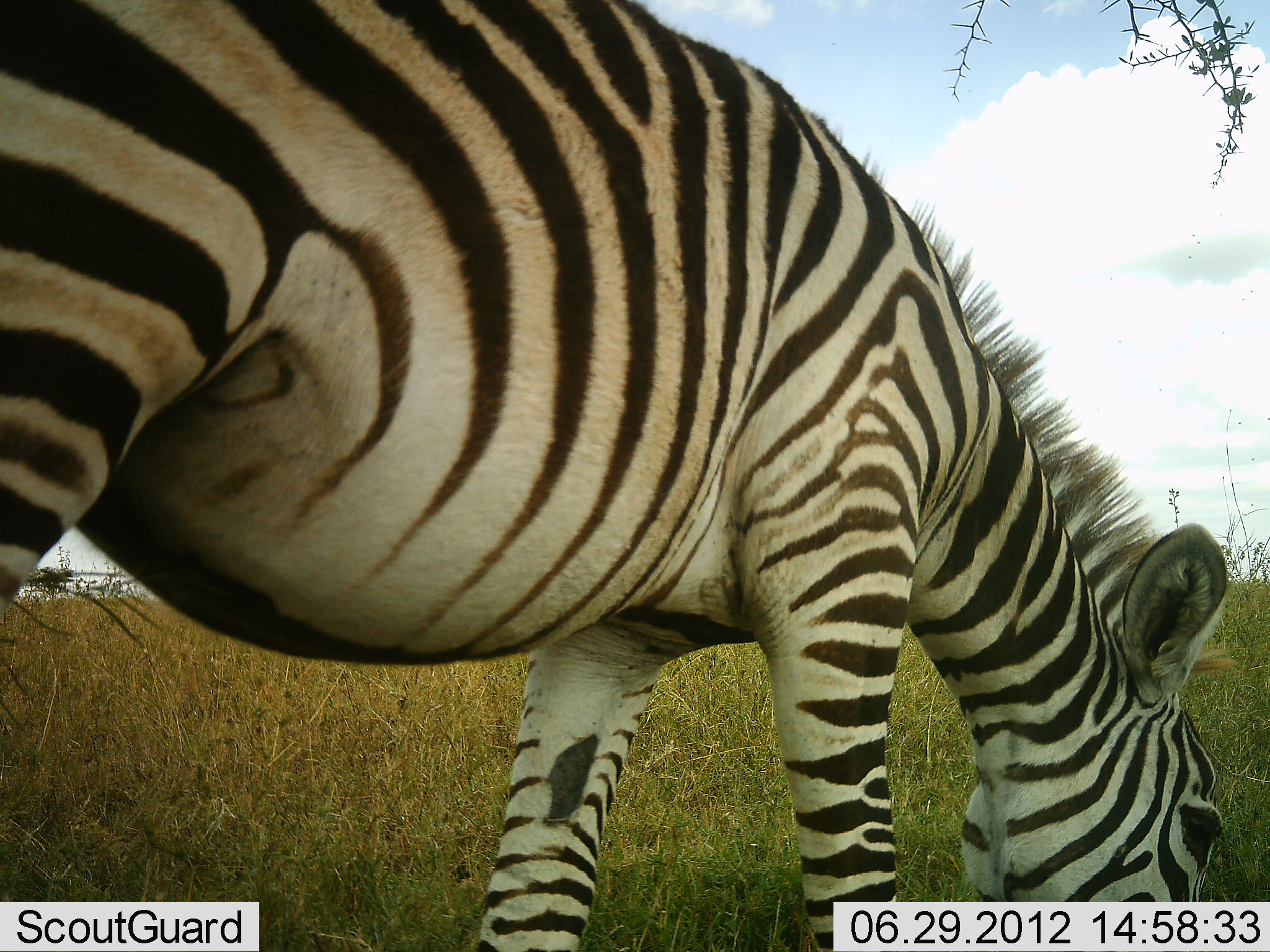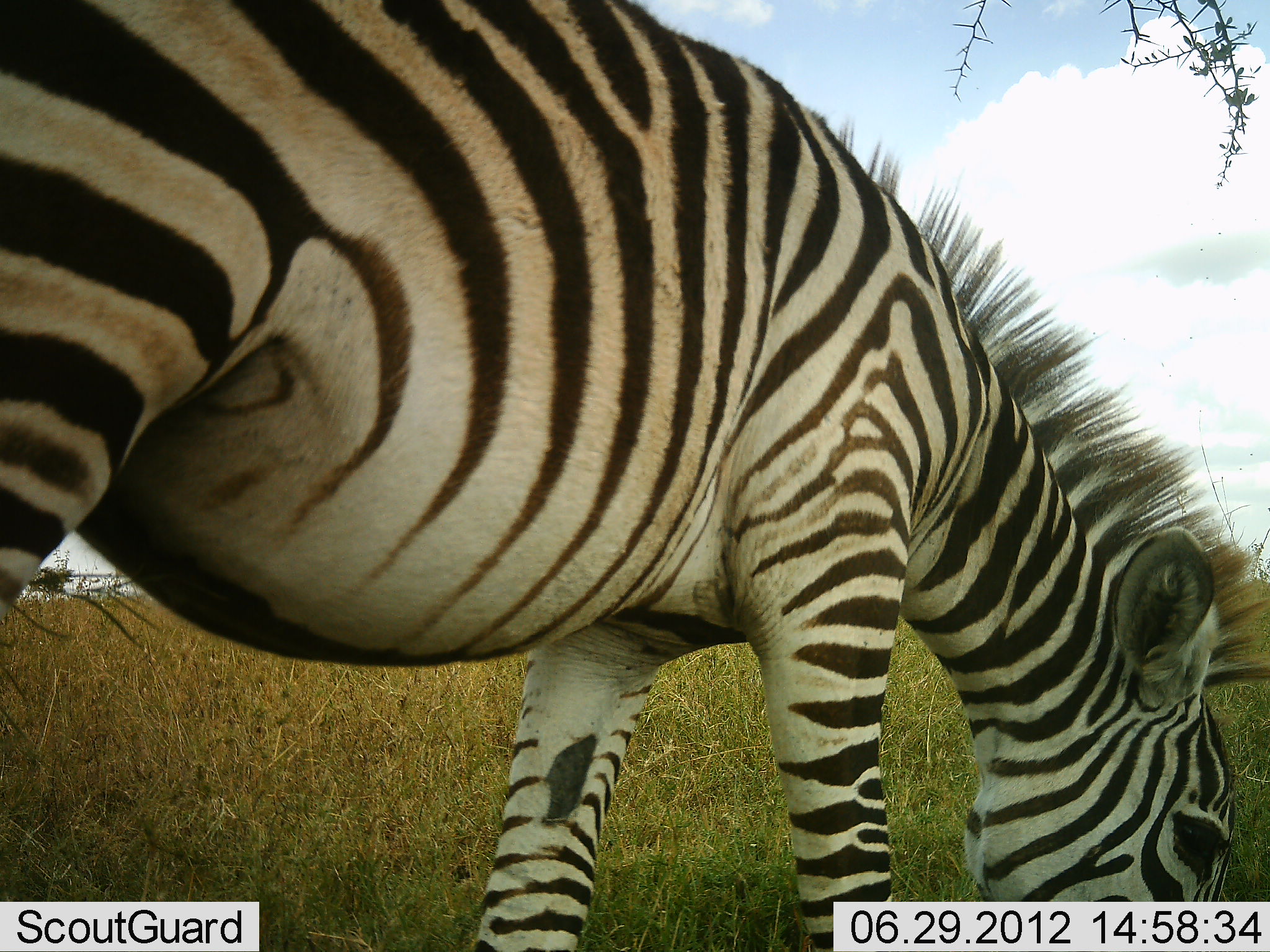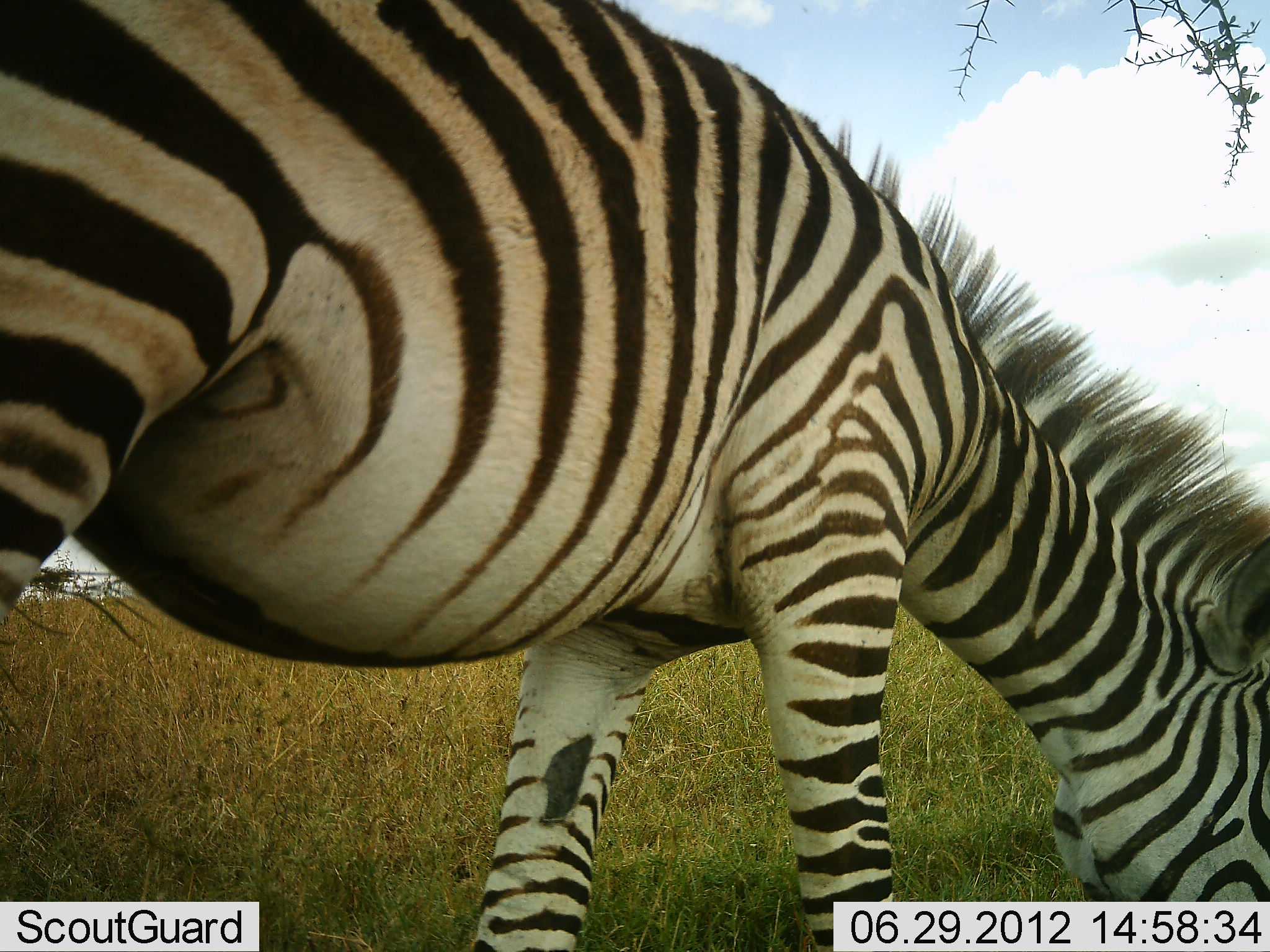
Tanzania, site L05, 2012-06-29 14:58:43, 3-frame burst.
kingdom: Animalia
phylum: Chordata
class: Mammalia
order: Perissodactyla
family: Equidae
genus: Equus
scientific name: Equus quagga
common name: plains zebra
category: zebra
Zebra (plains zebra) (Equus quagga), count 1. Behavior (volunteer vote fractions): standing 20%, resting 0%, moving 0%, interacting 0%. Young present (vote fraction): 0%. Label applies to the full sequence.